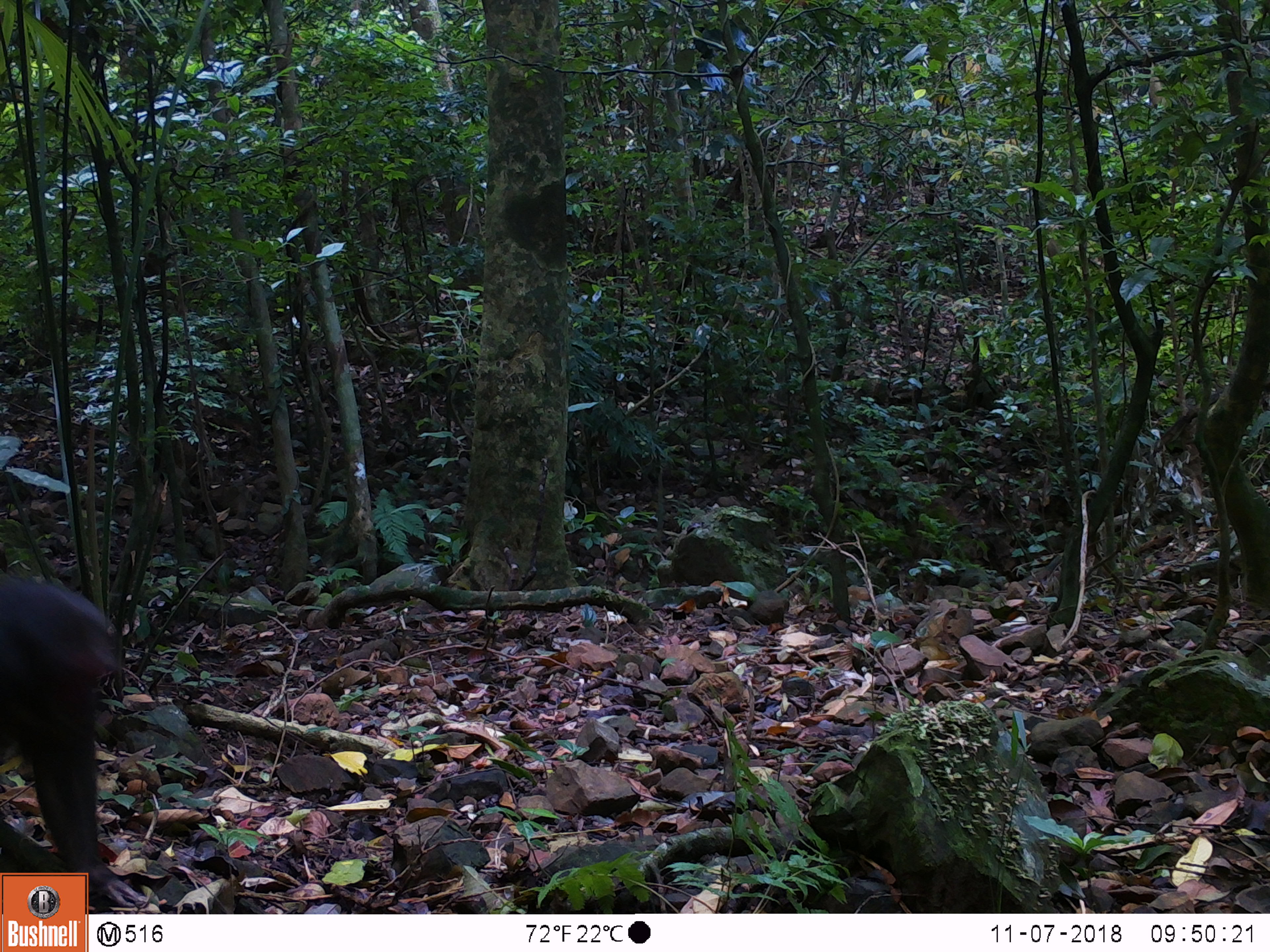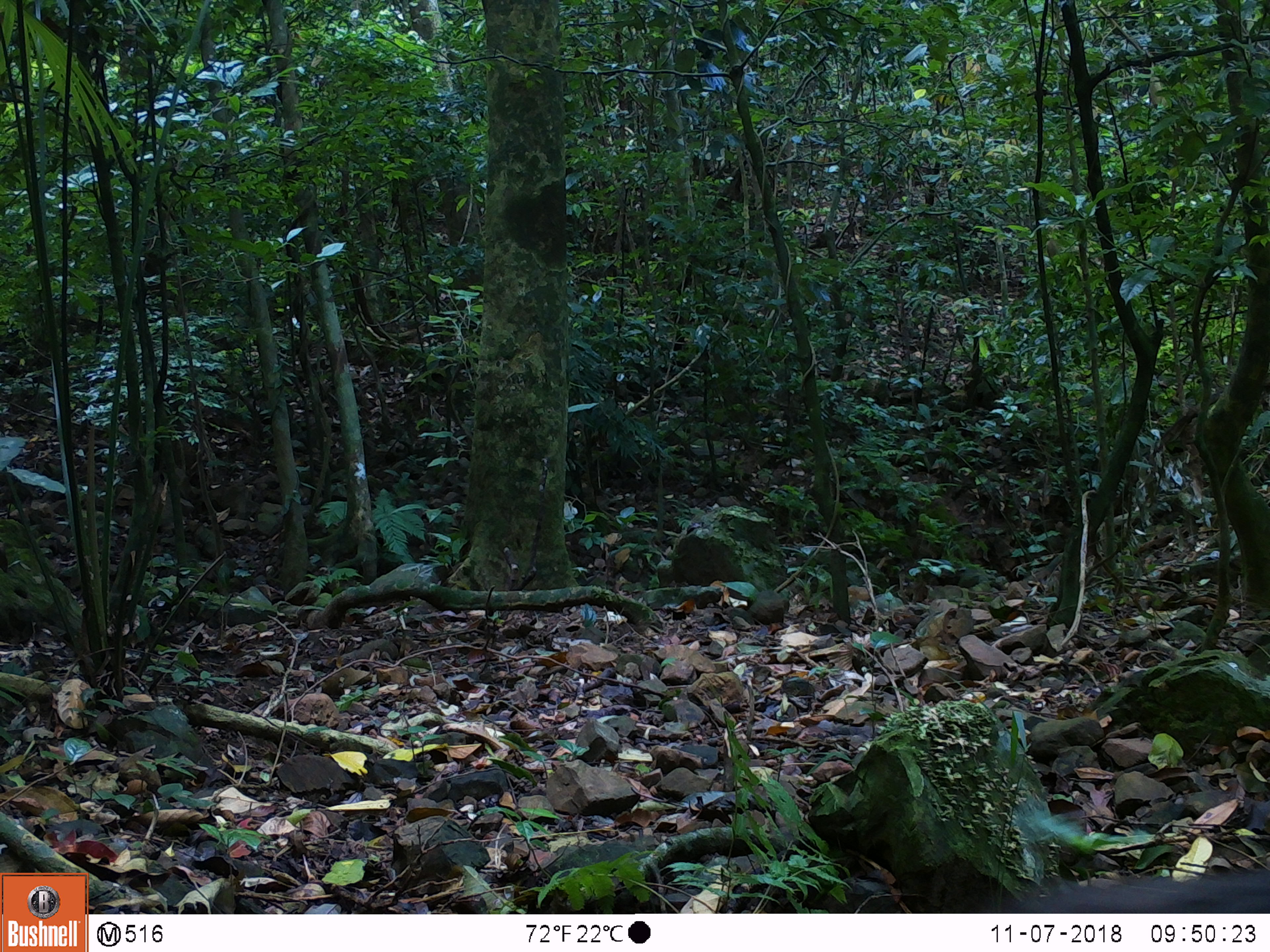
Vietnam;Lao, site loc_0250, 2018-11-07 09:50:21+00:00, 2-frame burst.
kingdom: Animalia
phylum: Chordata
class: Mammalia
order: Primates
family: Cercopithecidae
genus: Macaca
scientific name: Macaca arctoides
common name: stump-tailed macaque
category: stump tailed macaque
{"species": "stump tailed macaque (stump-tailed macaque) (Macaca arctoides)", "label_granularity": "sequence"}